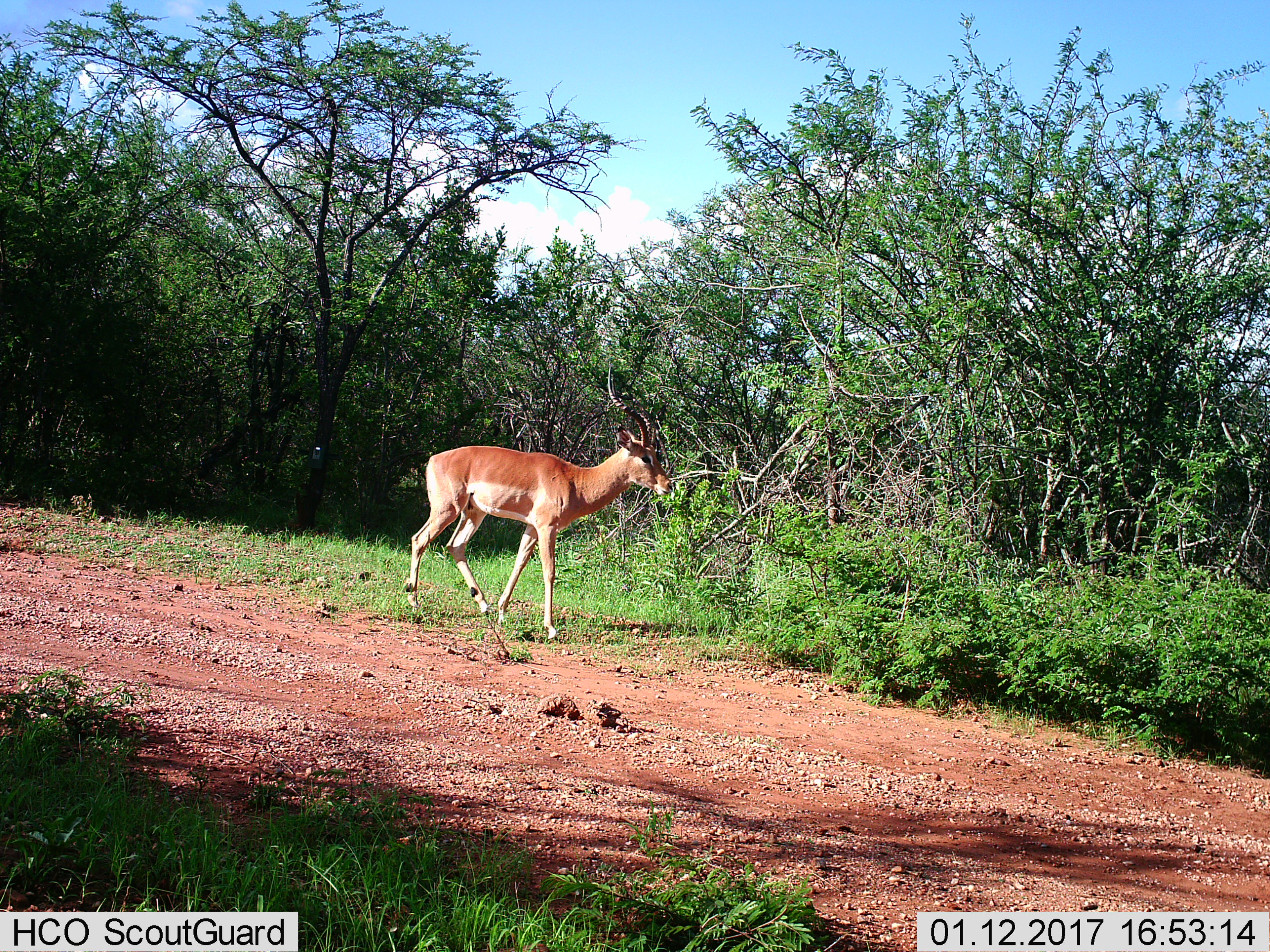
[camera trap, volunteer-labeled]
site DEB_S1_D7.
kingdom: Animalia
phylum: Chordata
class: Mammalia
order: Artiodactyla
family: Bovidae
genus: Aepyceros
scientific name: Aepyceros melampus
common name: impala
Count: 1.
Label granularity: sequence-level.